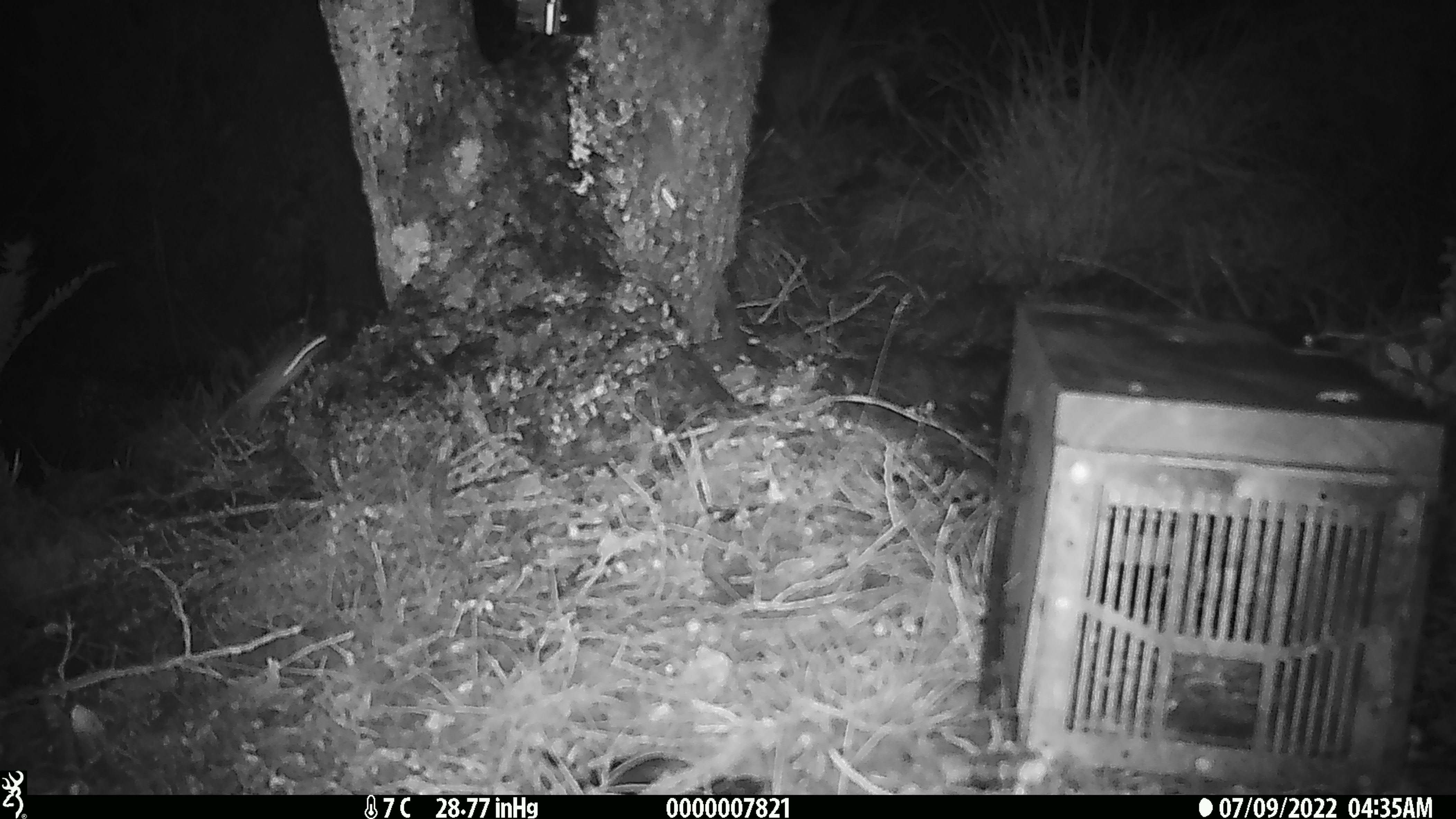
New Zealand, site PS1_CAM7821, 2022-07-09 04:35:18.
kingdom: Animalia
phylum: Chordata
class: Mammalia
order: Rodentia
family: Muridae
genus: Mus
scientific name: Mus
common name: mouse